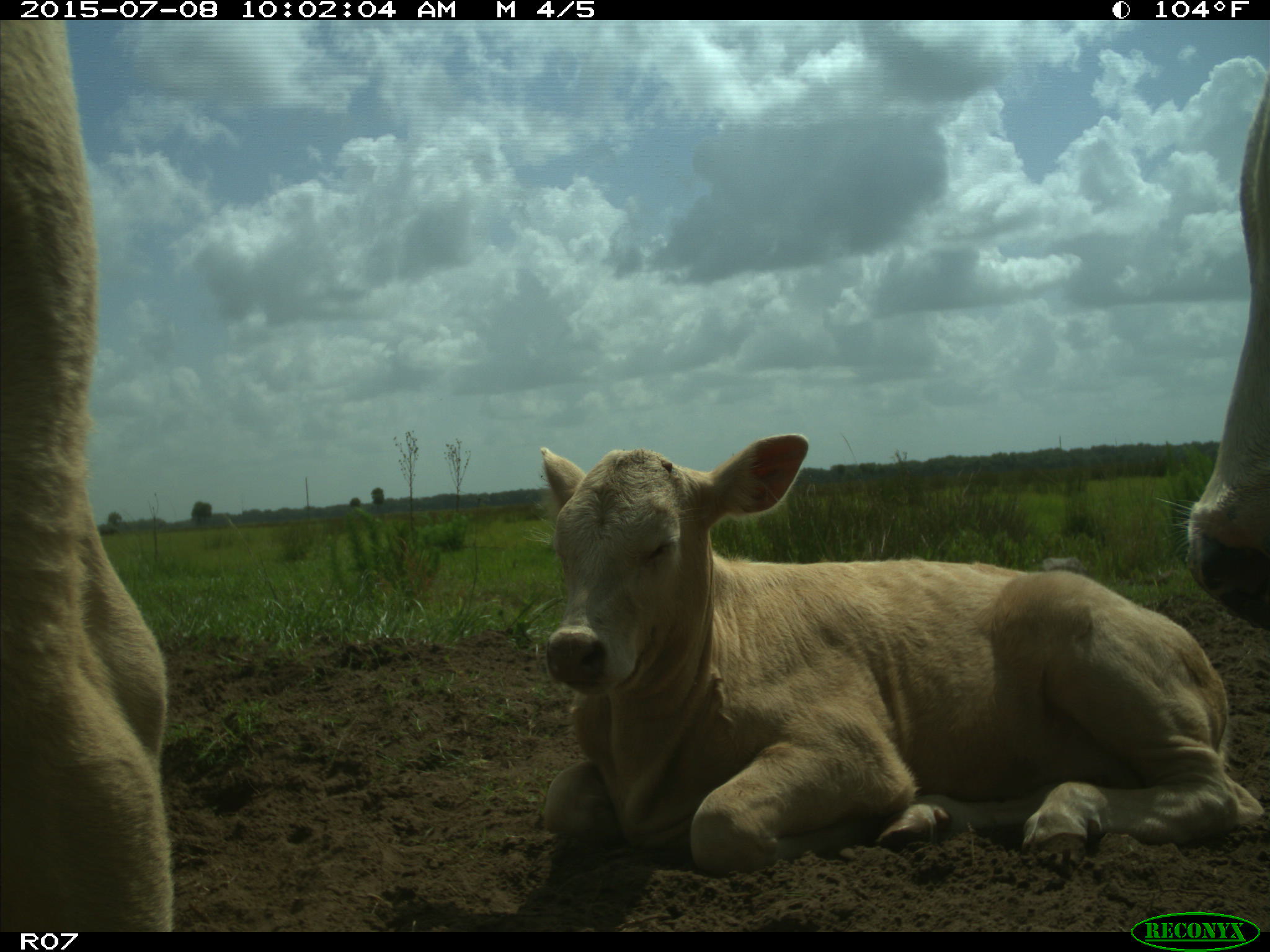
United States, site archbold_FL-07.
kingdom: Animalia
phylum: Chordata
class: Mammalia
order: Artiodactyla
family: Bovidae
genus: Bos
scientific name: Bos taurus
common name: domestic cow